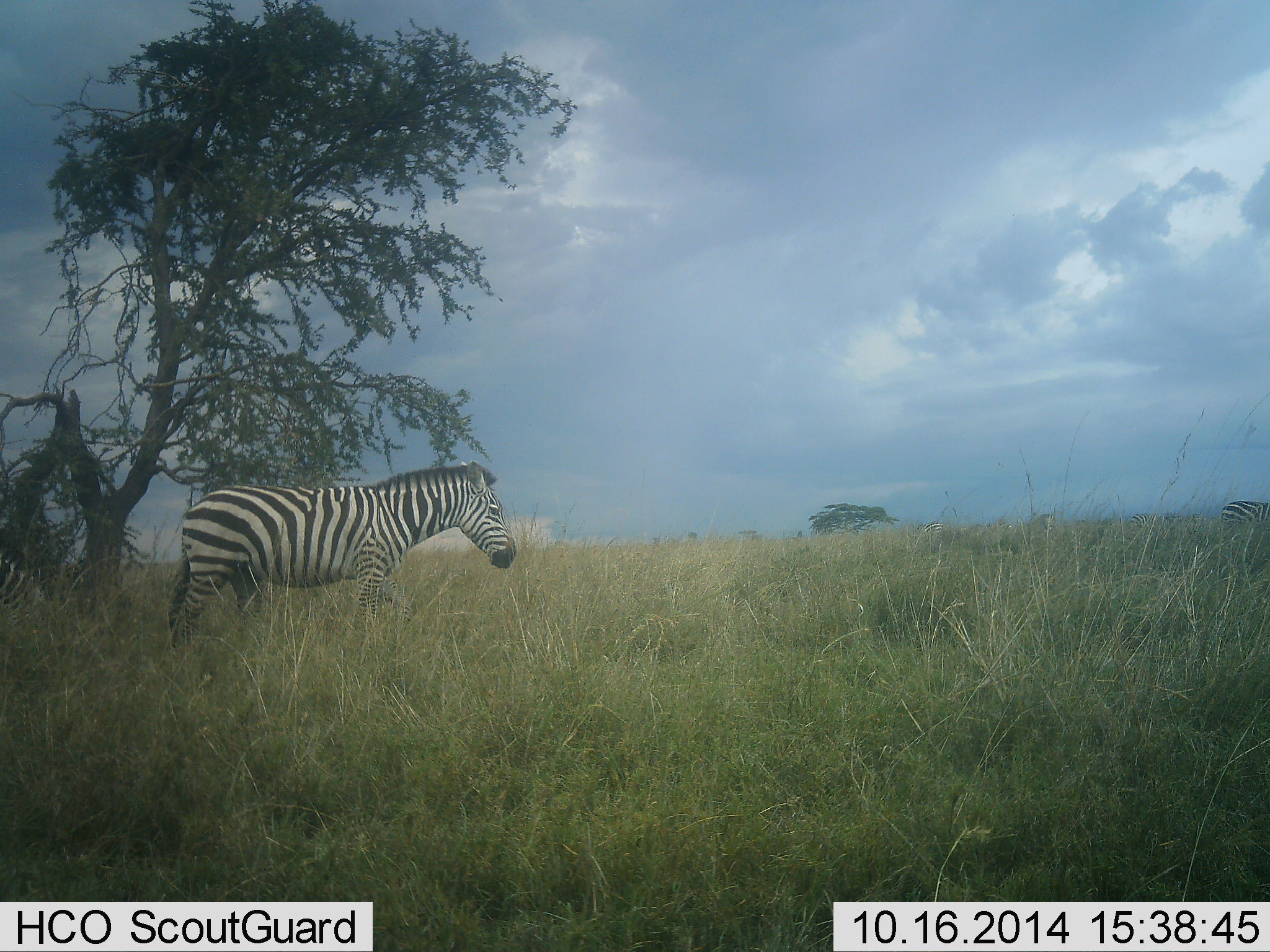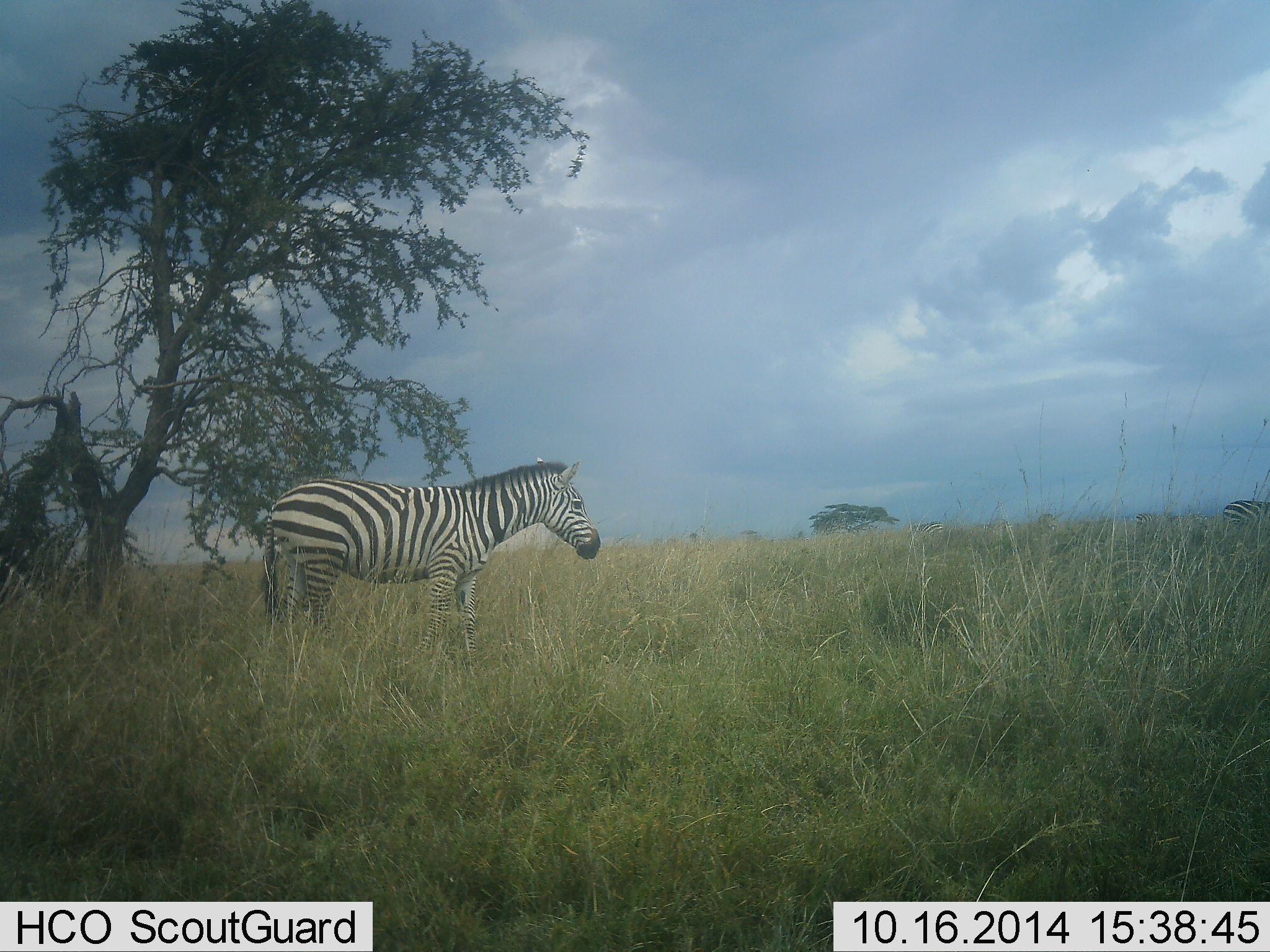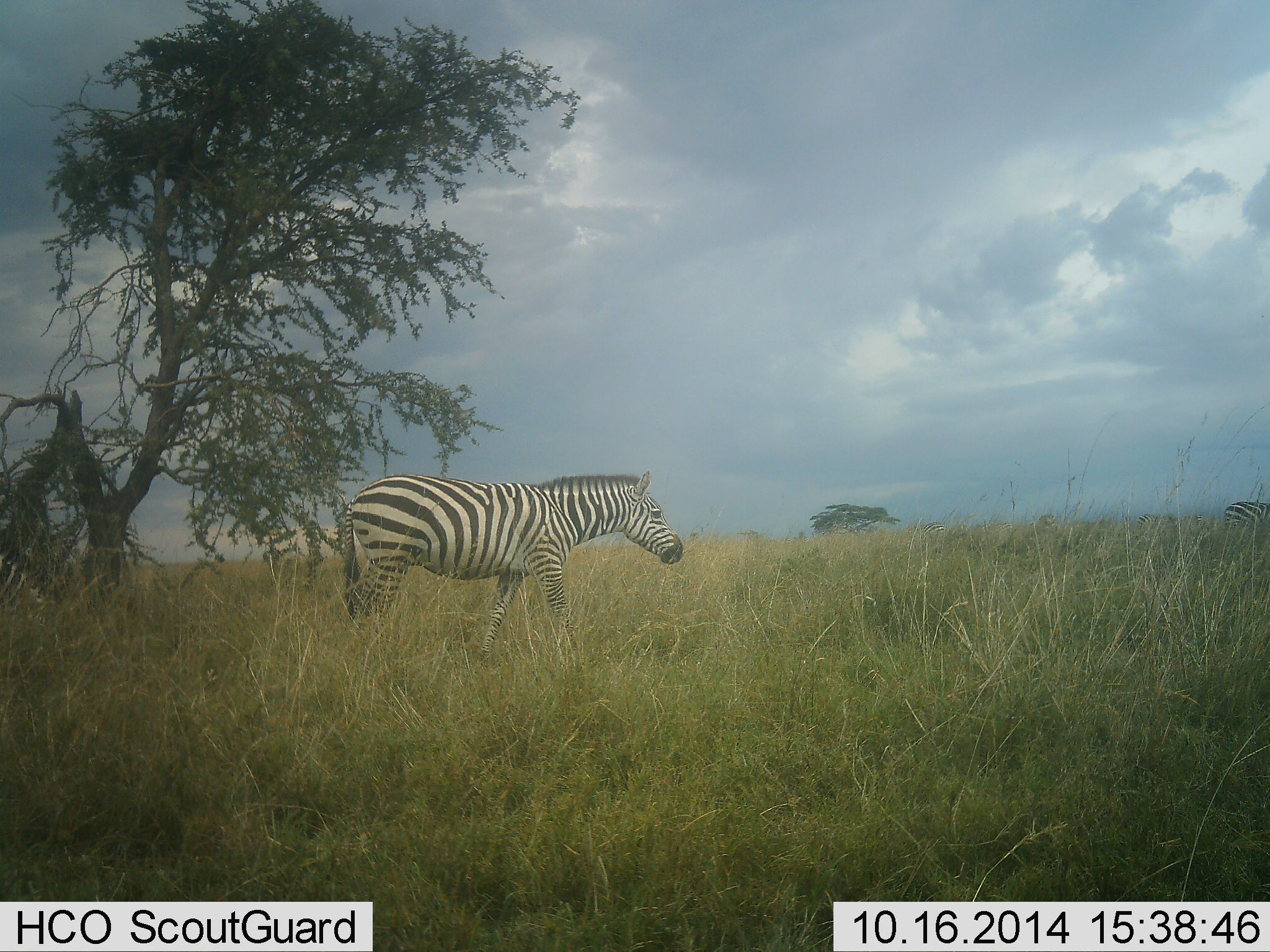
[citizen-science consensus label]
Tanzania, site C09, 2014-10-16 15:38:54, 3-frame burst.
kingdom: Animalia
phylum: Chordata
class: Mammalia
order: Perissodactyla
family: Equidae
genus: Equus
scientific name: Equus quagga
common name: plains zebra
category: zebra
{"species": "zebra (plains zebra) (Equus quagga)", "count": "2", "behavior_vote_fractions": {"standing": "50%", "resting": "0%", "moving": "90%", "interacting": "0%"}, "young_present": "0%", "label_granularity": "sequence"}